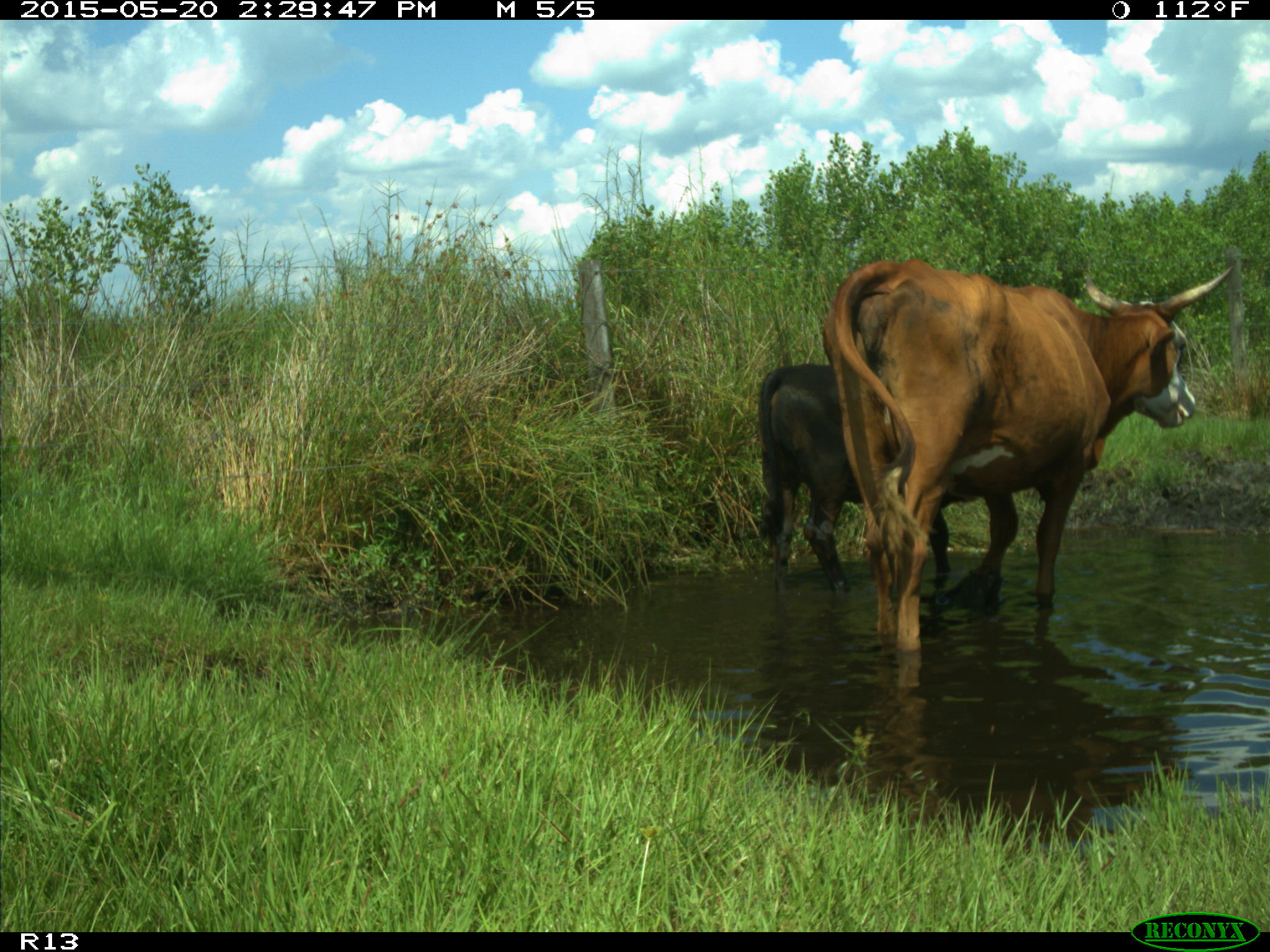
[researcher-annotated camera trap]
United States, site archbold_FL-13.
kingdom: Animalia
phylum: Chordata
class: Mammalia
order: Artiodactyla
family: Bovidae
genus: Bos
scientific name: Bos taurus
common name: domestic cow